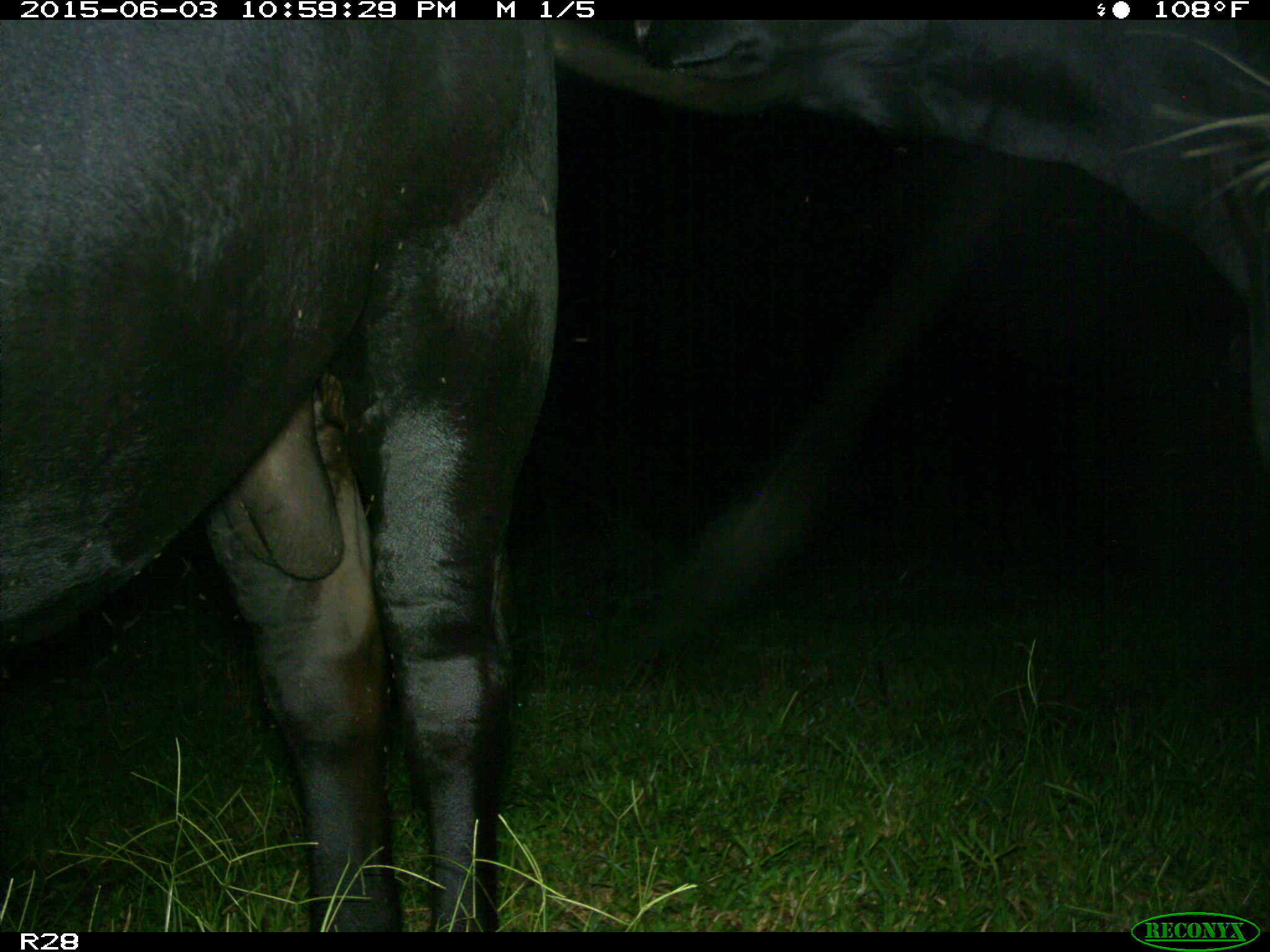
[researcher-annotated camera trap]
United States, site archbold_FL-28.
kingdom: Animalia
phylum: Chordata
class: Mammalia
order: Artiodactyla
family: Bovidae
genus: Bos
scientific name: Bos taurus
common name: domestic cow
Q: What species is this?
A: Bos taurus (domestic cow).